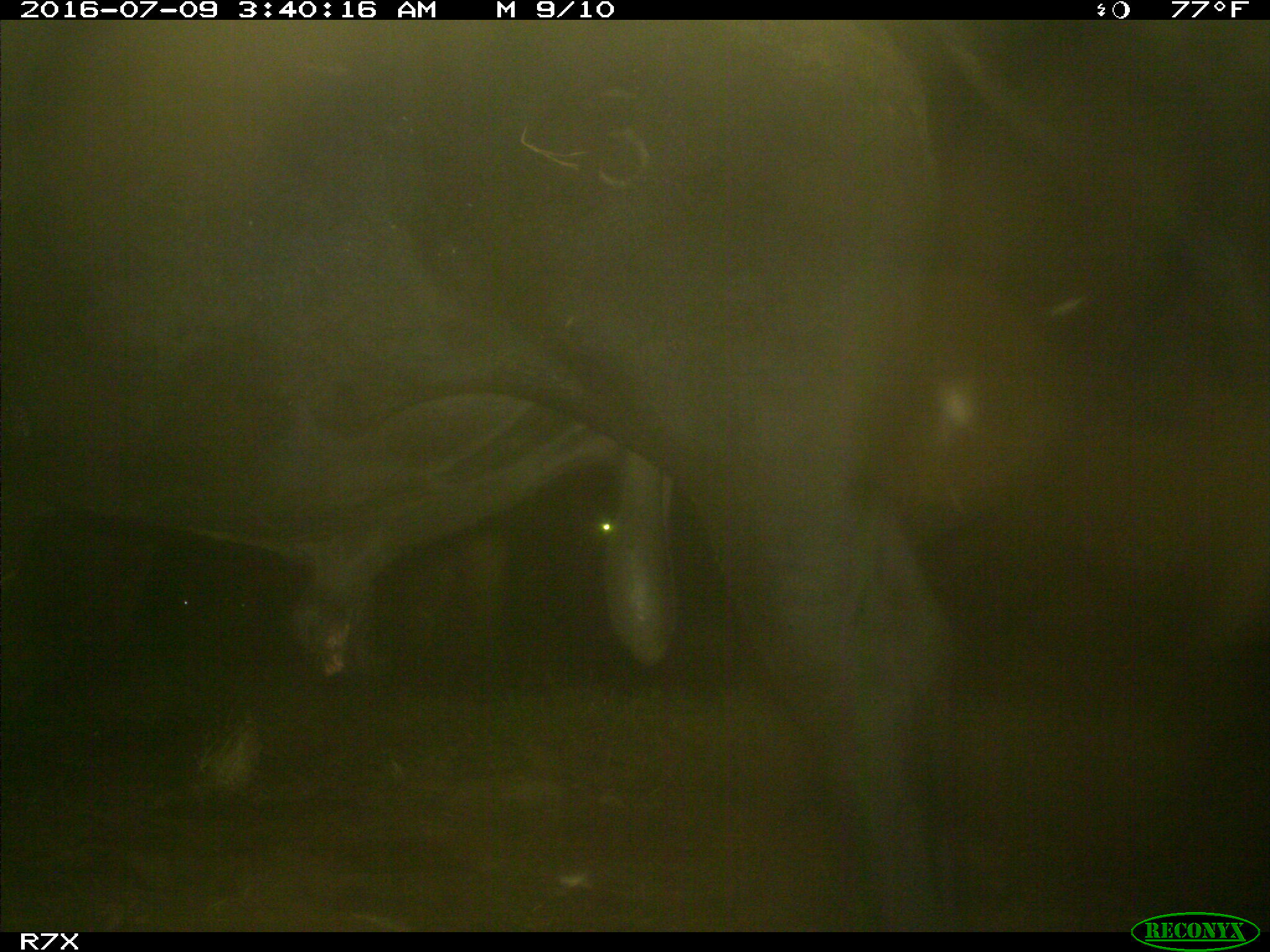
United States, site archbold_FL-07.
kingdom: Animalia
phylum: Chordata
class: Mammalia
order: Artiodactyla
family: Bovidae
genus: Bos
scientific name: Bos taurus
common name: domestic cow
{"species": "Bos taurus (domestic cow)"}